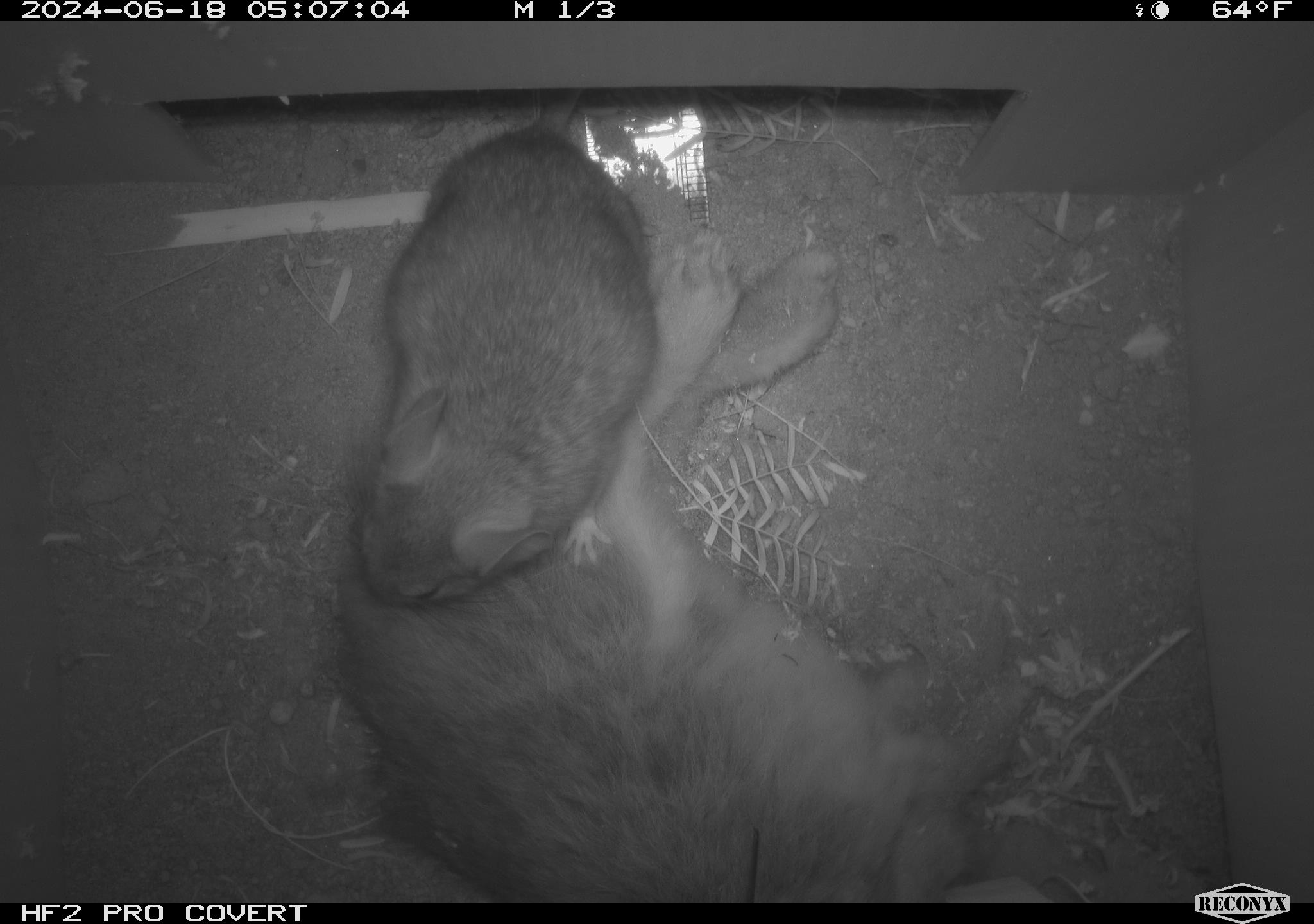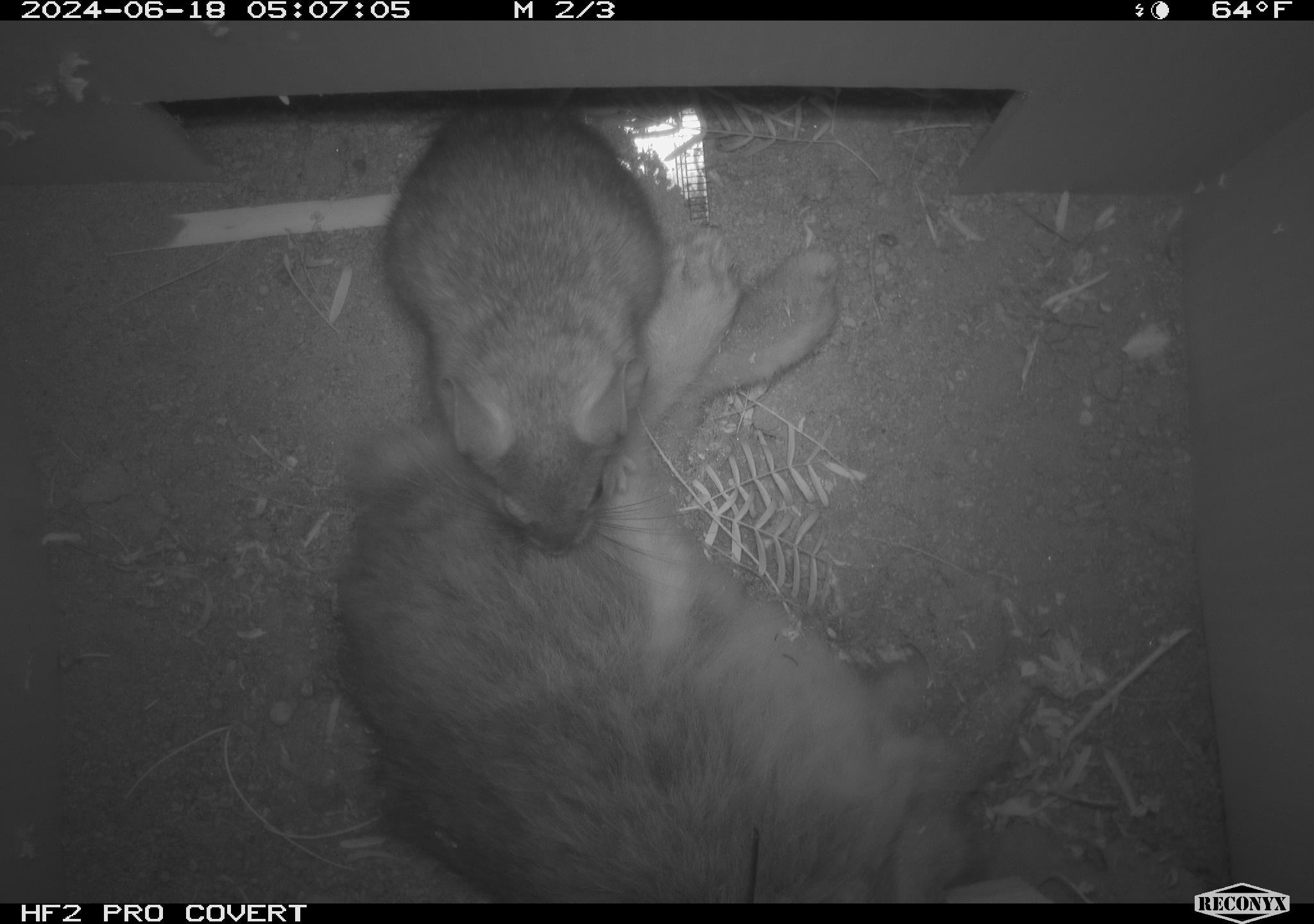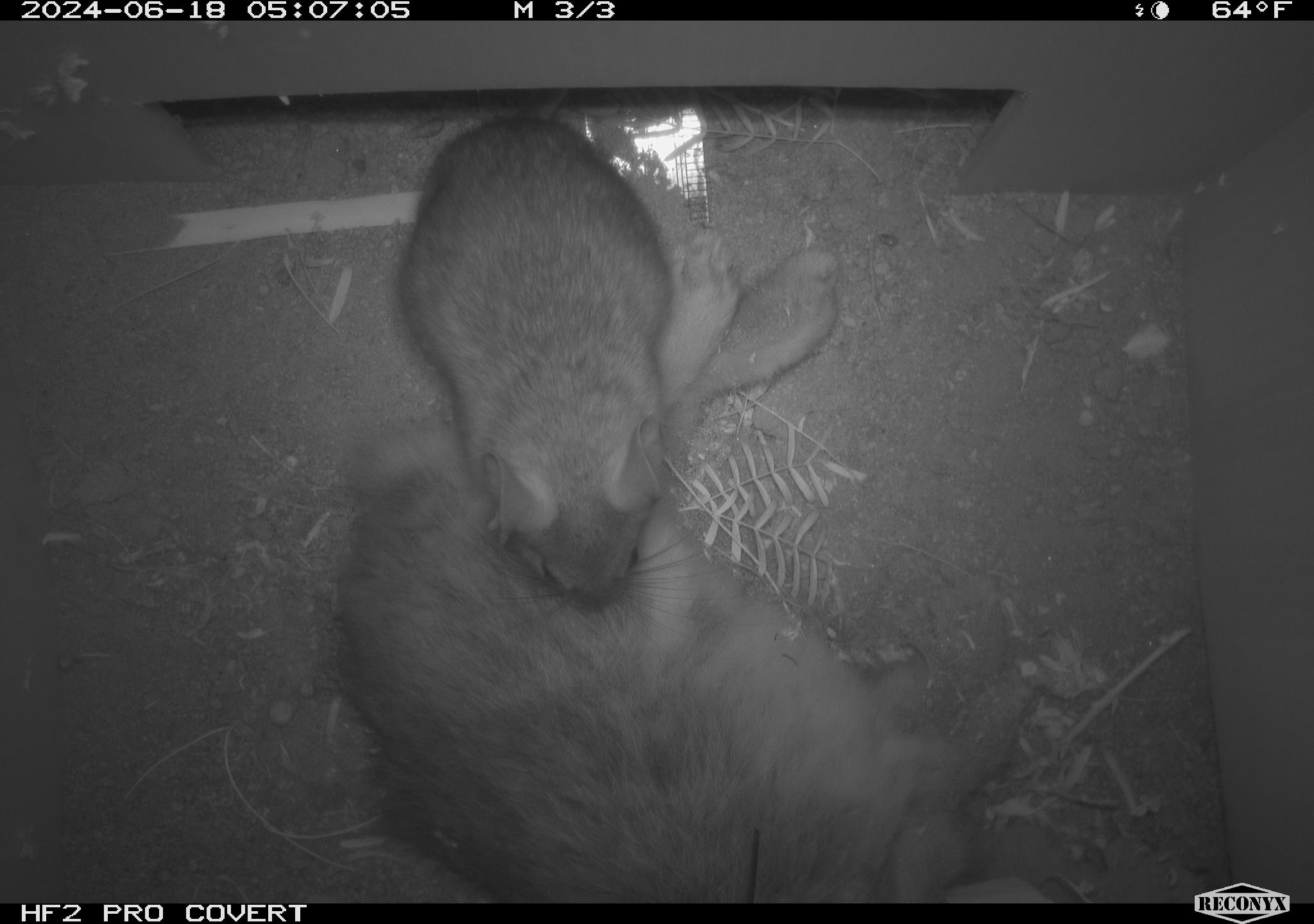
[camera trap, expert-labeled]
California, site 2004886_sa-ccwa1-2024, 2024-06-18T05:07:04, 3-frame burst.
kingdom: Animalia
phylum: Chordata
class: Mammalia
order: Rodentia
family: Cricetidae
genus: Neotoma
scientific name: Neotoma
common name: pack rat or woodrat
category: neotoma species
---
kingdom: Animalia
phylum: Chordata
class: Mammalia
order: Lagomorpha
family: Leporidae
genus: Sylvilagus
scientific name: Sylvilagus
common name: cottontail rabbits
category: sylvilagus species